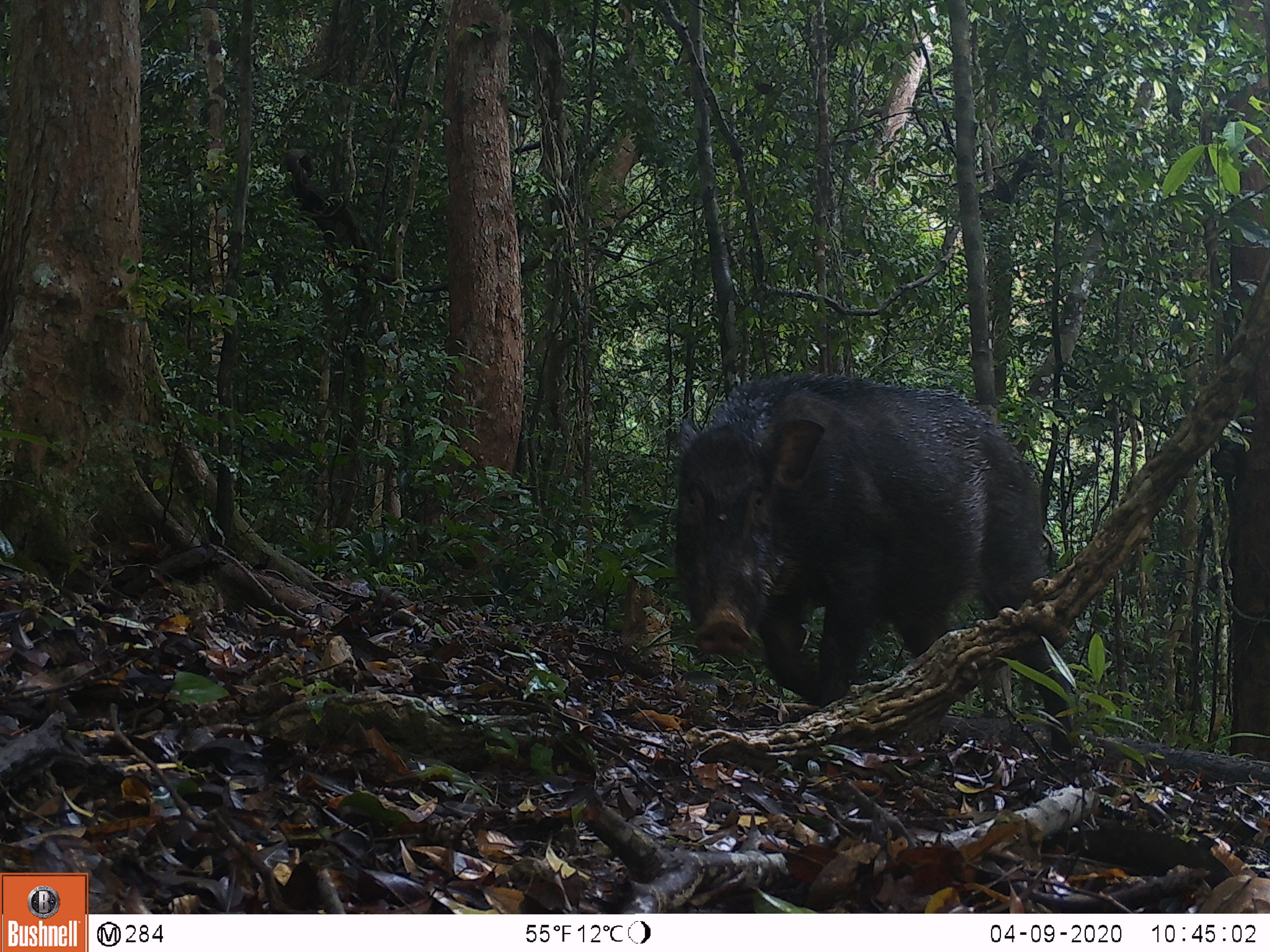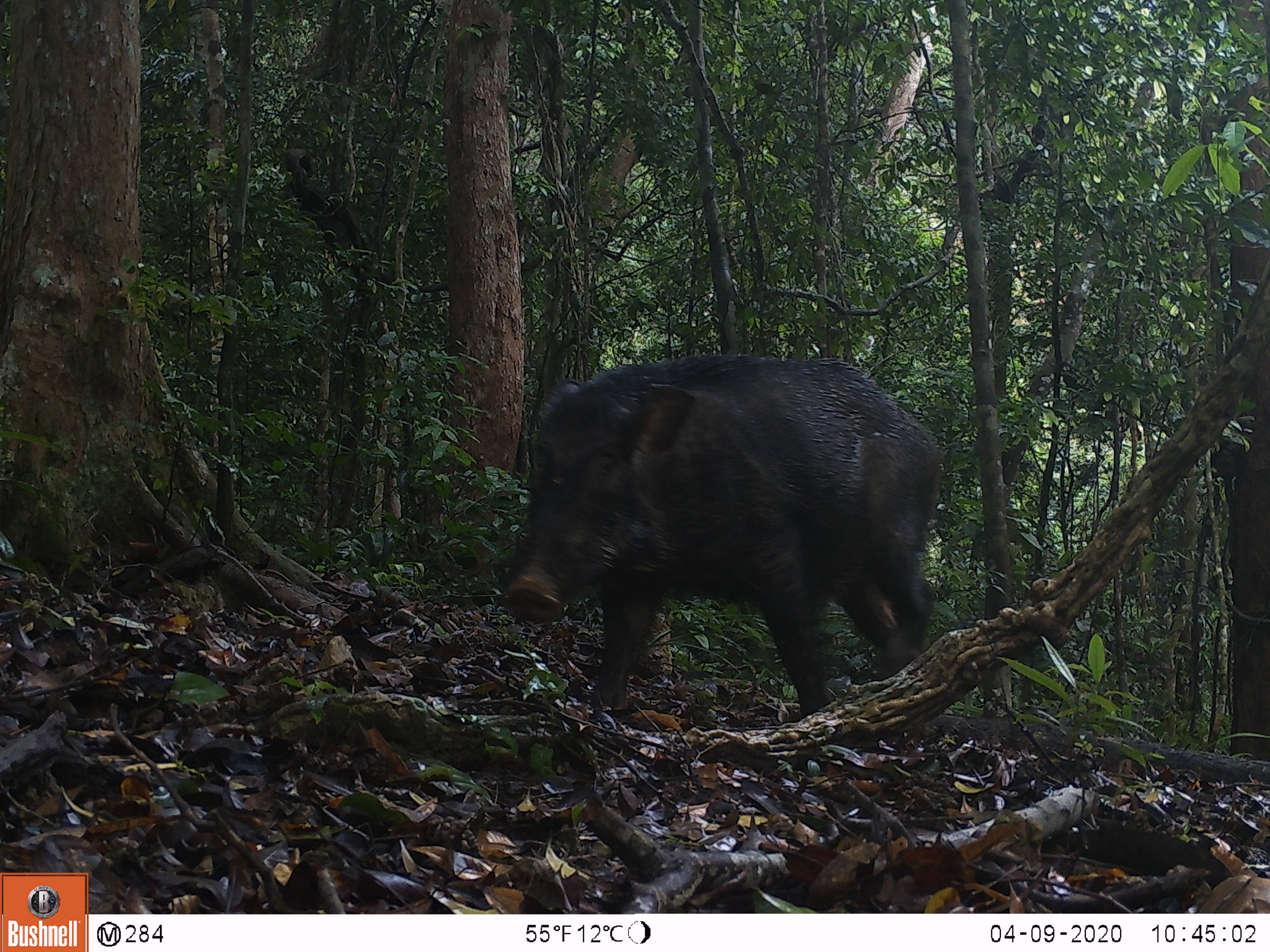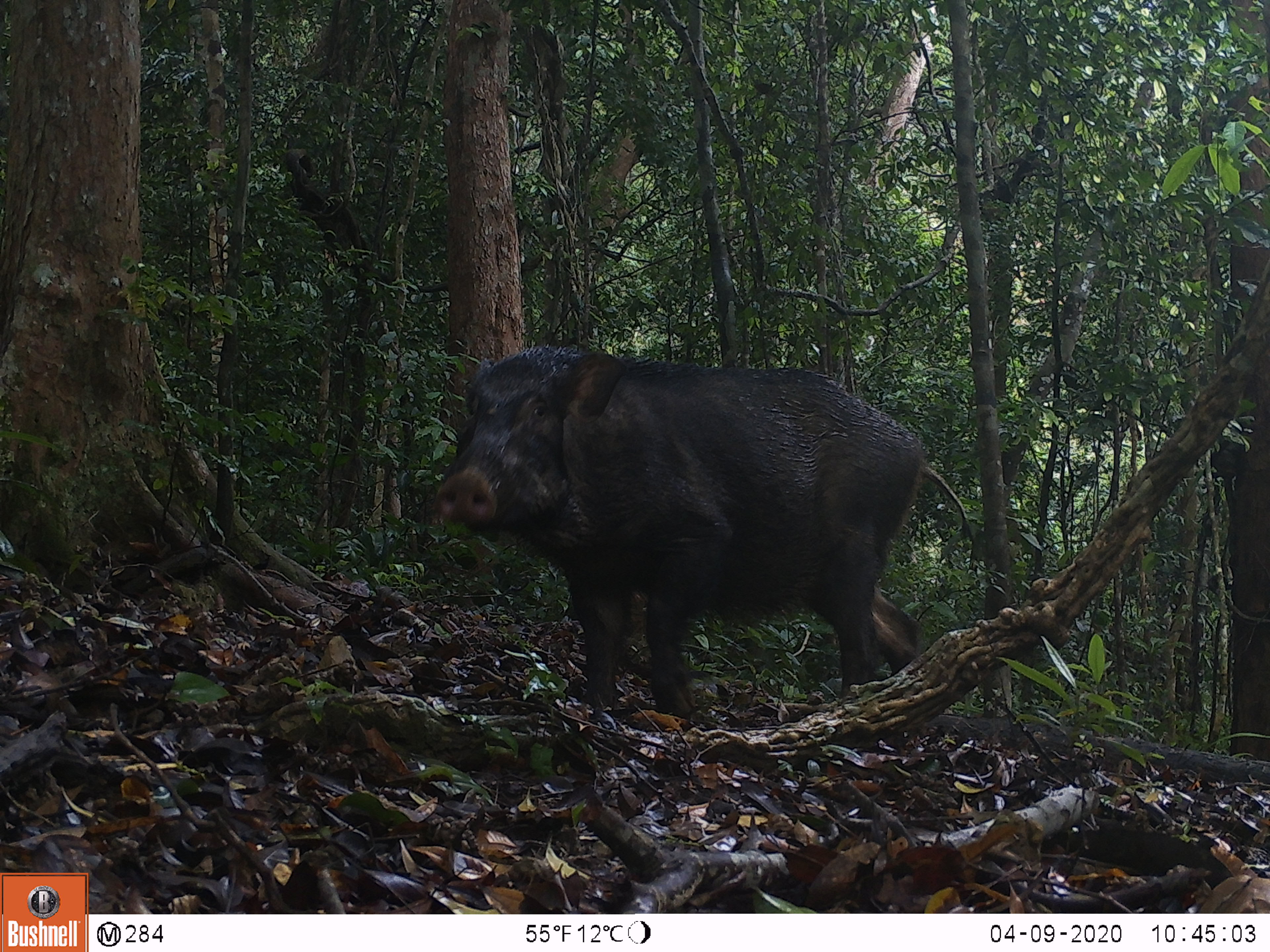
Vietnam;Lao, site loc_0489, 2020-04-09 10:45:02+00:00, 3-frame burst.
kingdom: Animalia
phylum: Chordata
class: Mammalia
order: Artiodactyla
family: Suidae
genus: Sus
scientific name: Sus scrofa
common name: eurasian wild pig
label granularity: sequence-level